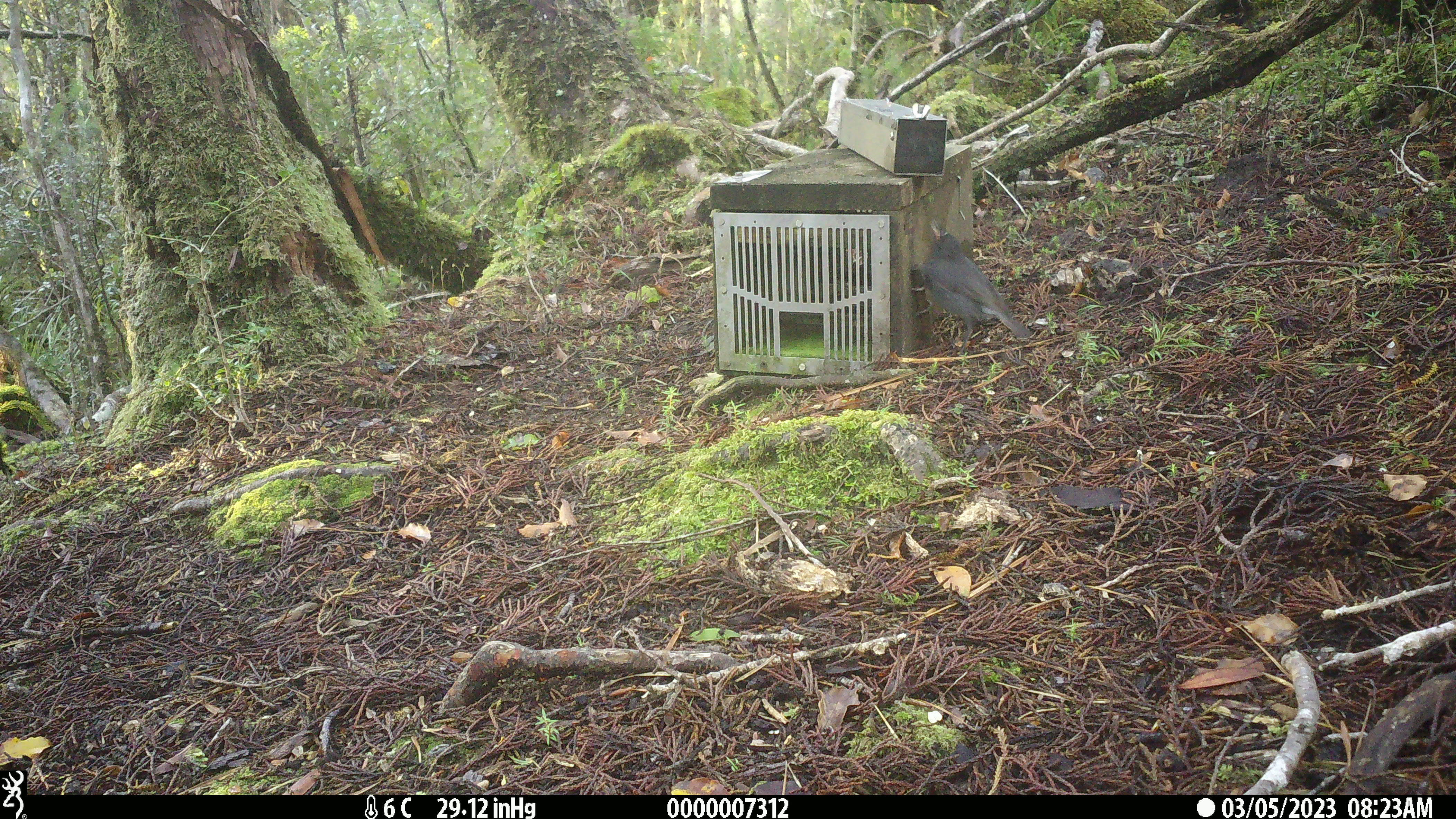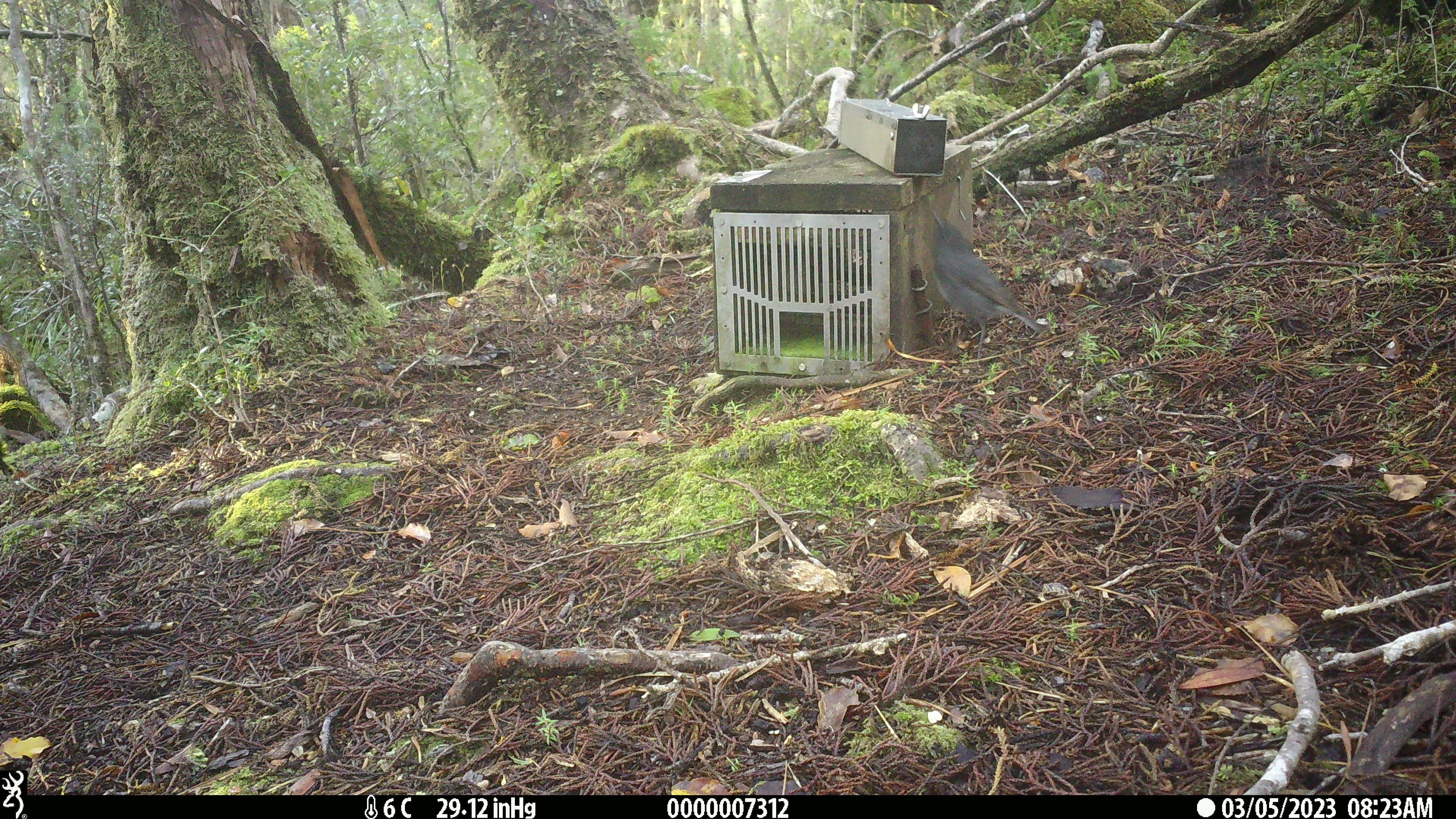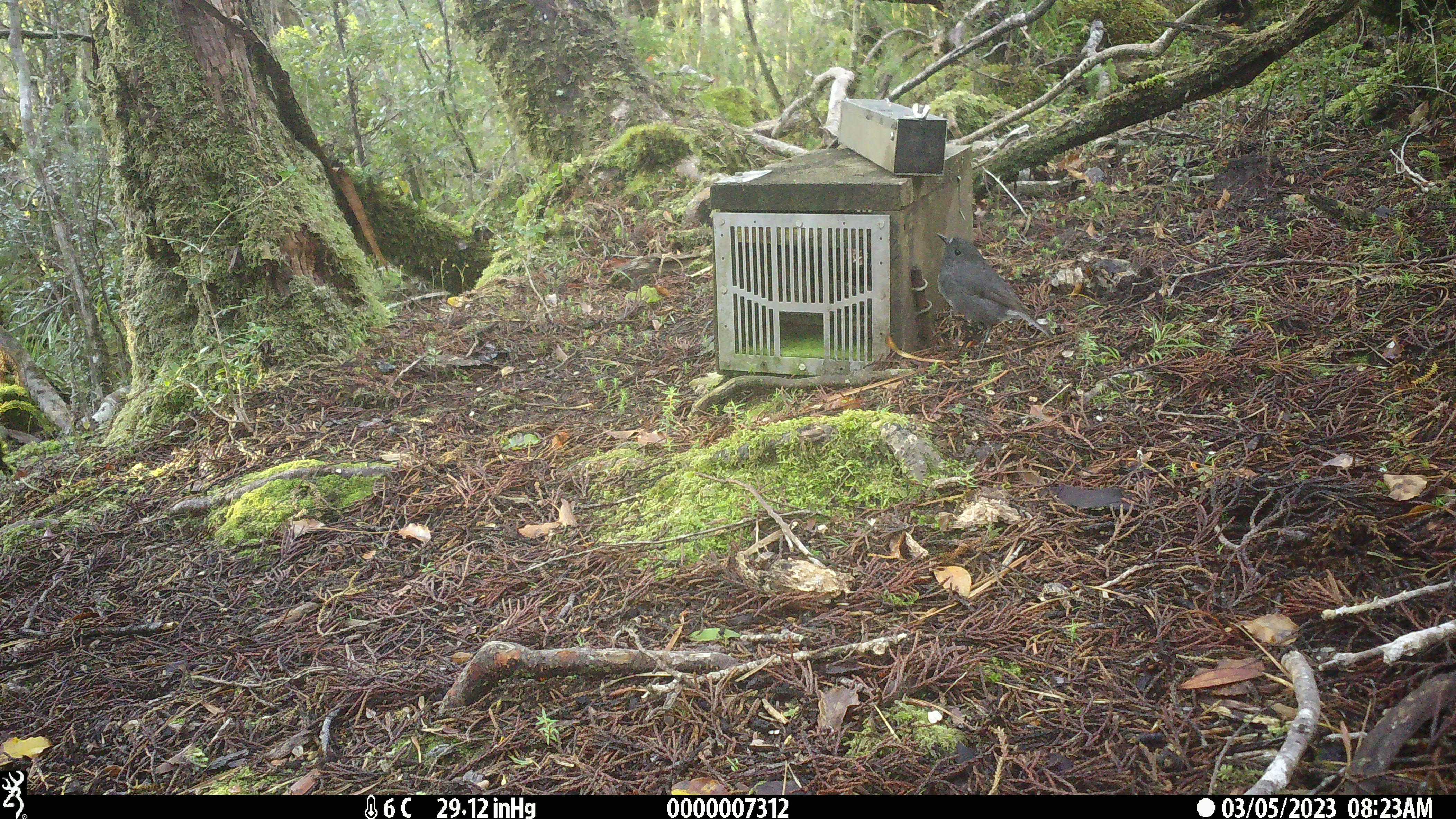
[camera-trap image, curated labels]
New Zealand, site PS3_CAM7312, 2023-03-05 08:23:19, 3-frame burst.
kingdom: Animalia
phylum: Chordata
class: Aves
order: Passeriformes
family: Petroicidae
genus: Petroica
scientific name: Petroica australis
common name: new zealand robin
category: robin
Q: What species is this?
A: Robin (new zealand robin) (Petroica australis).